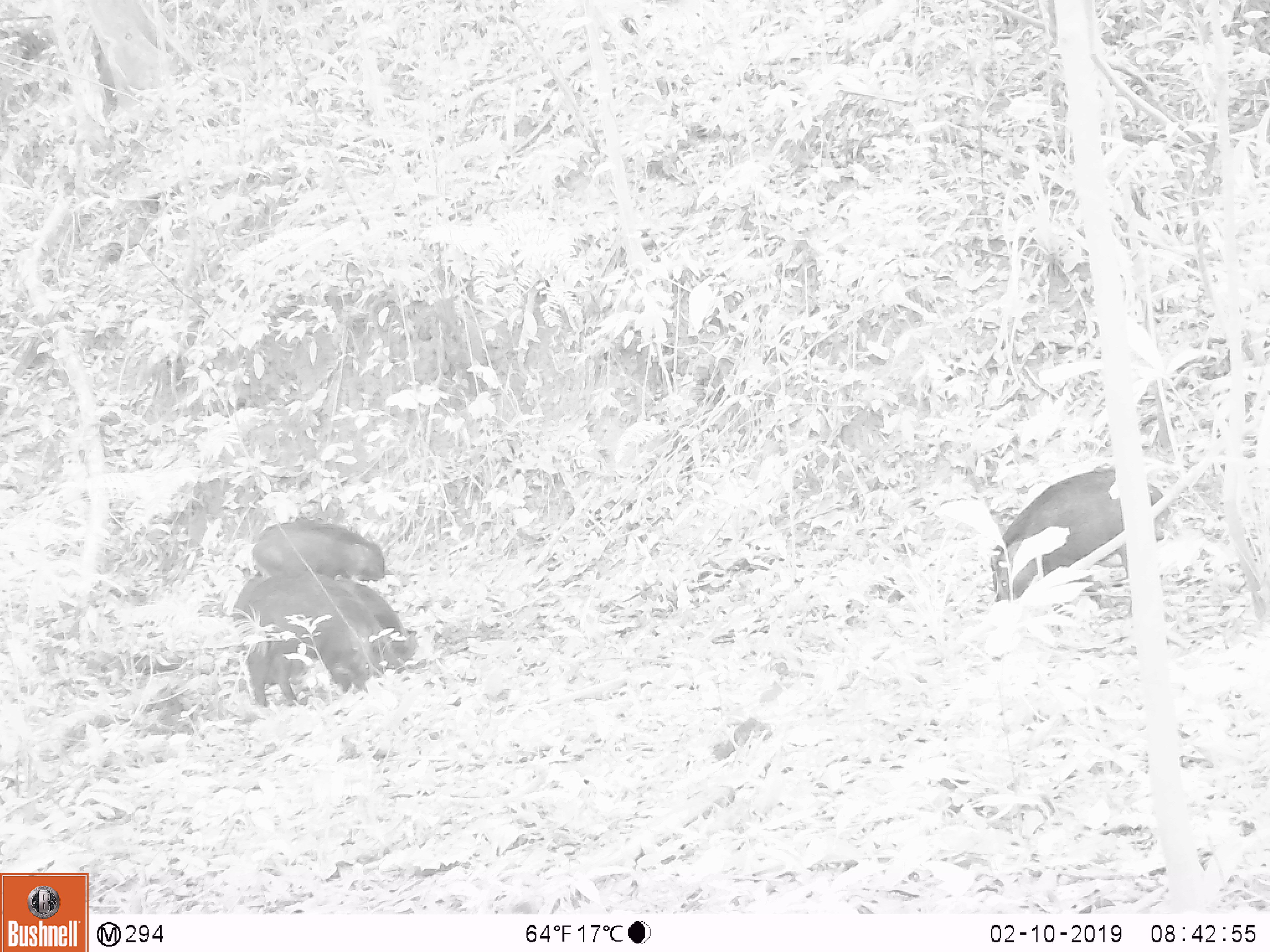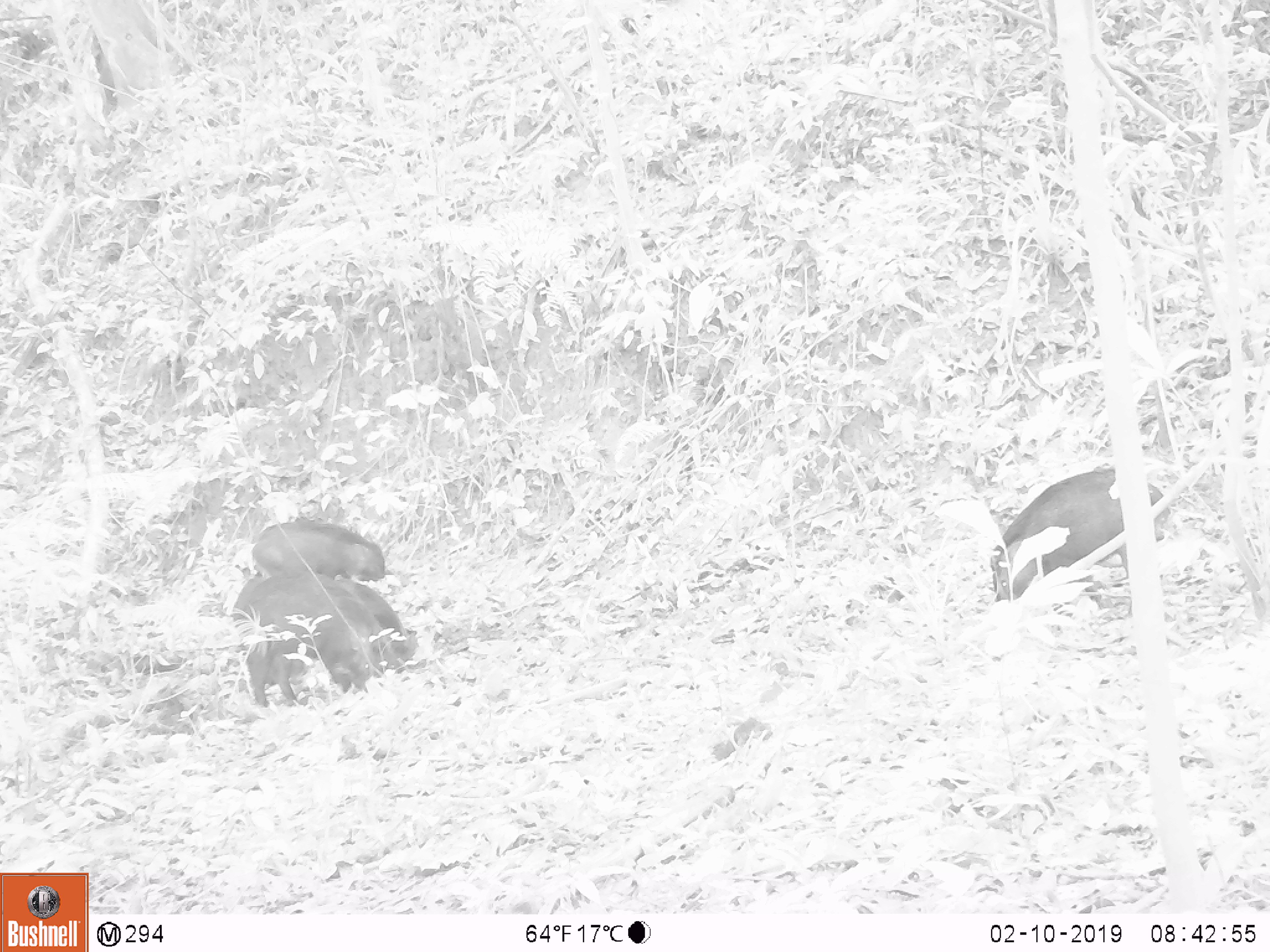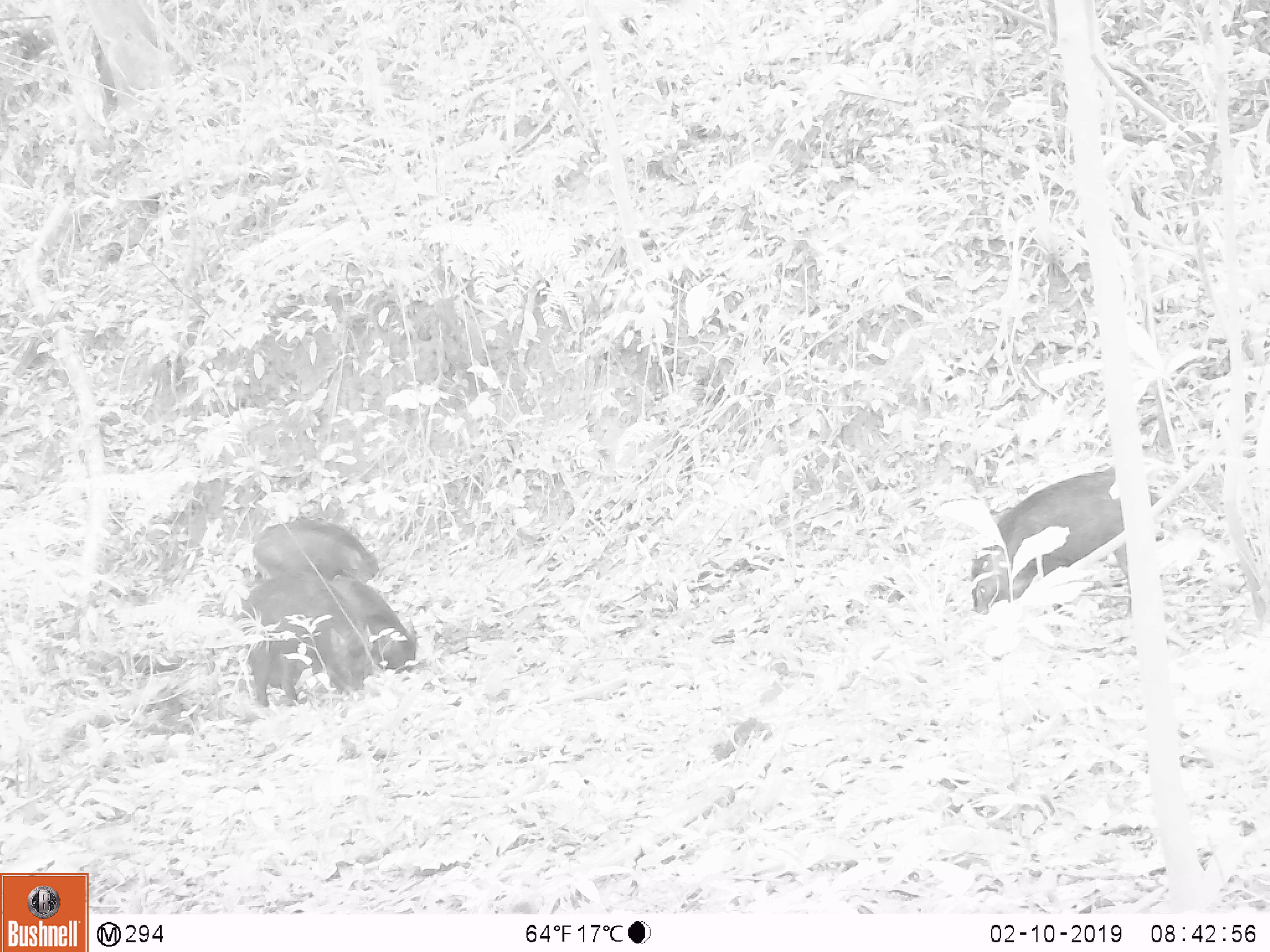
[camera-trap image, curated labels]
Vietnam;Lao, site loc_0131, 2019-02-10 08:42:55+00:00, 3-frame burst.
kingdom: Animalia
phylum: Chordata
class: Aves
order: Galliformes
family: Phasianidae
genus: Gallus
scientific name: Gallus gallus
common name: red junglefowl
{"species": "red junglefowl (Gallus gallus)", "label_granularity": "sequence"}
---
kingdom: Animalia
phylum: Chordata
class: Mammalia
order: Artiodactyla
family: Suidae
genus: Sus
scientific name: Sus scrofa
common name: eurasian wild pig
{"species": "eurasian wild pig (Sus scrofa)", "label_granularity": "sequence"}